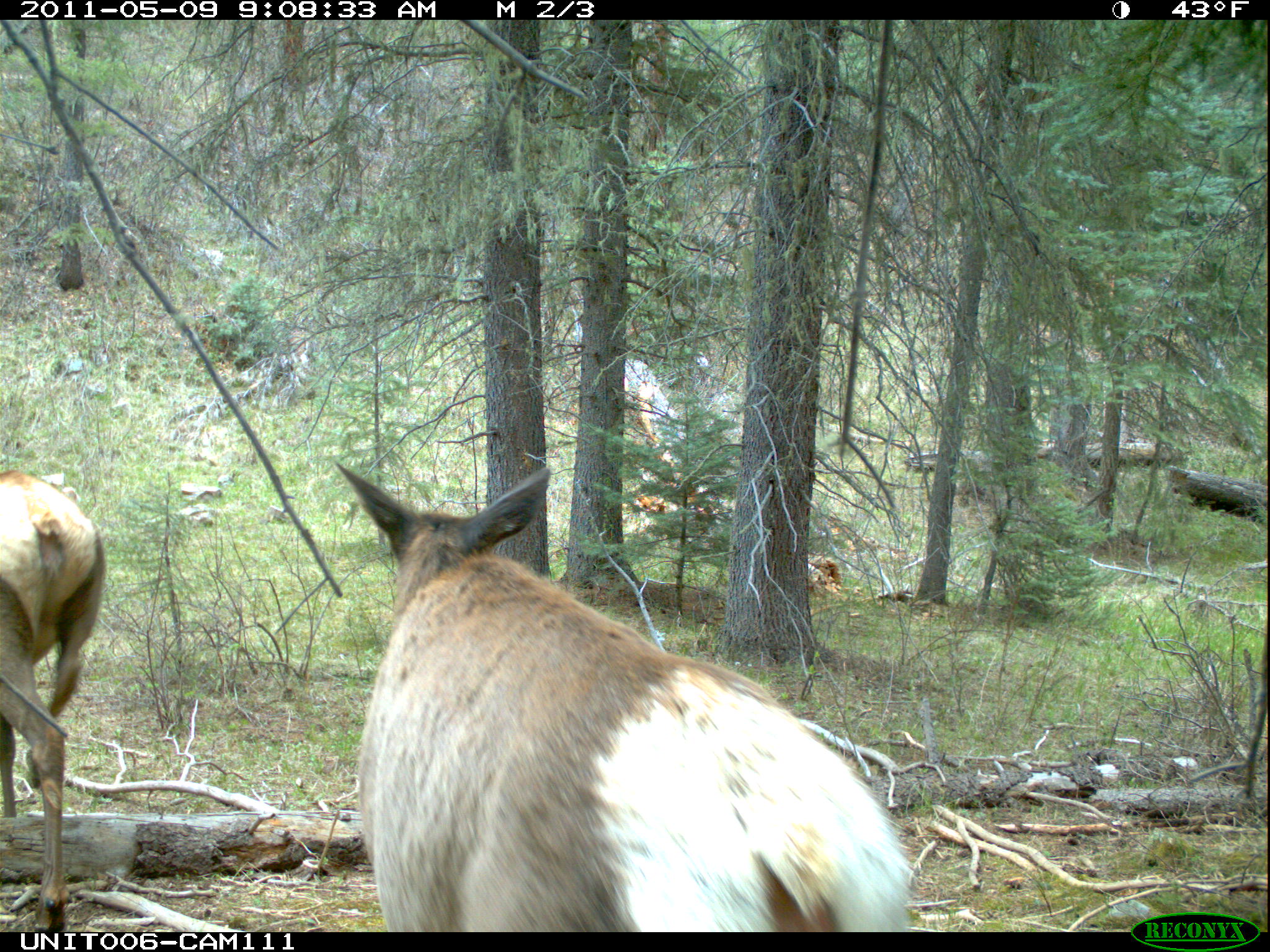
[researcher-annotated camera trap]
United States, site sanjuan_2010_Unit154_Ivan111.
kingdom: Animalia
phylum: Chordata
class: Mammalia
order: Artiodactyla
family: Cervidae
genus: Cervus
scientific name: Cervus elaphus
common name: red deer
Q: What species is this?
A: Cervus elaphus (red deer).